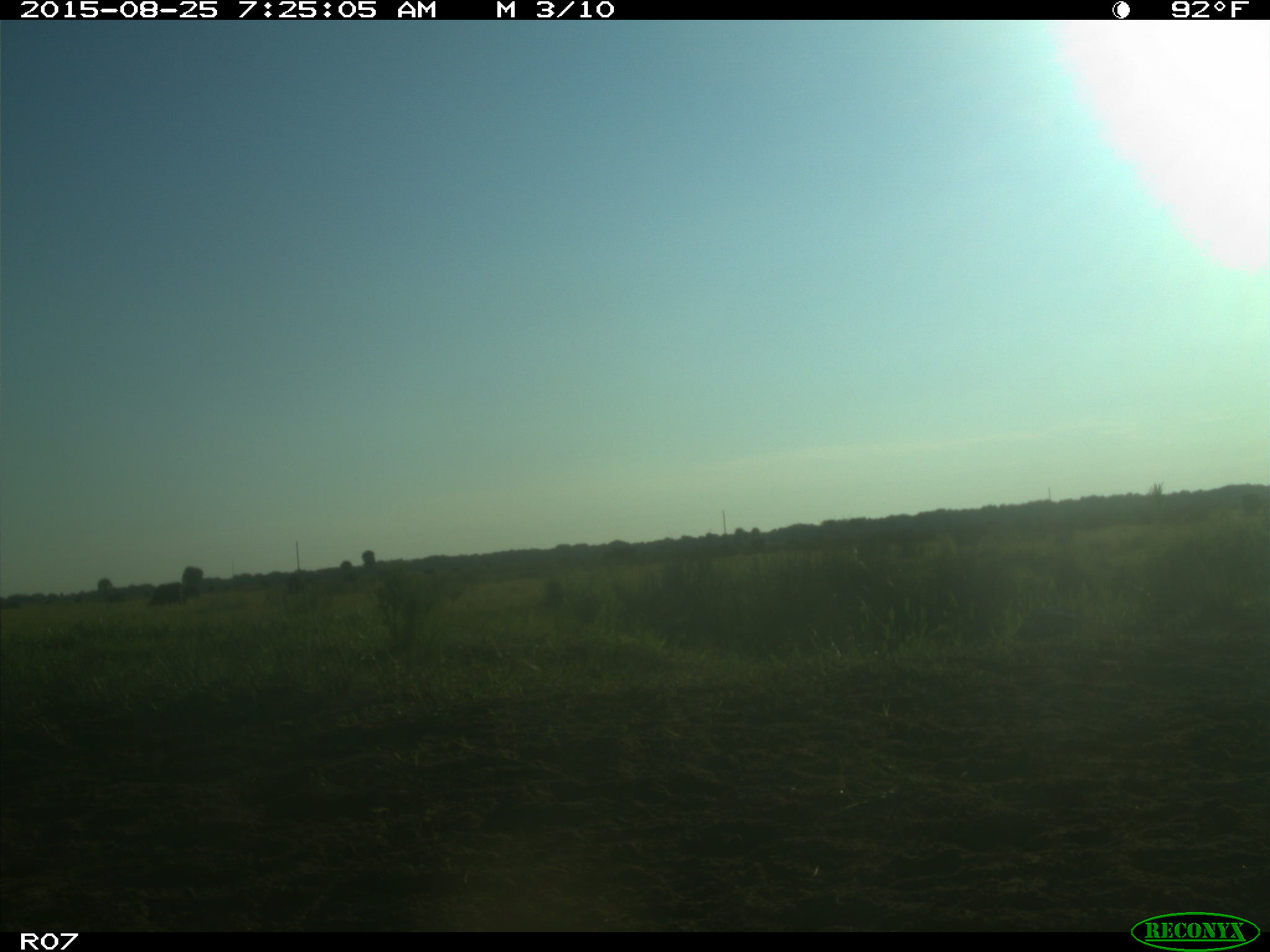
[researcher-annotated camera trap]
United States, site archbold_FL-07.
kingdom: Animalia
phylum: Chordata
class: Mammalia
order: Artiodactyla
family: Bovidae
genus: Bos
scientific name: Bos taurus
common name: domestic cow